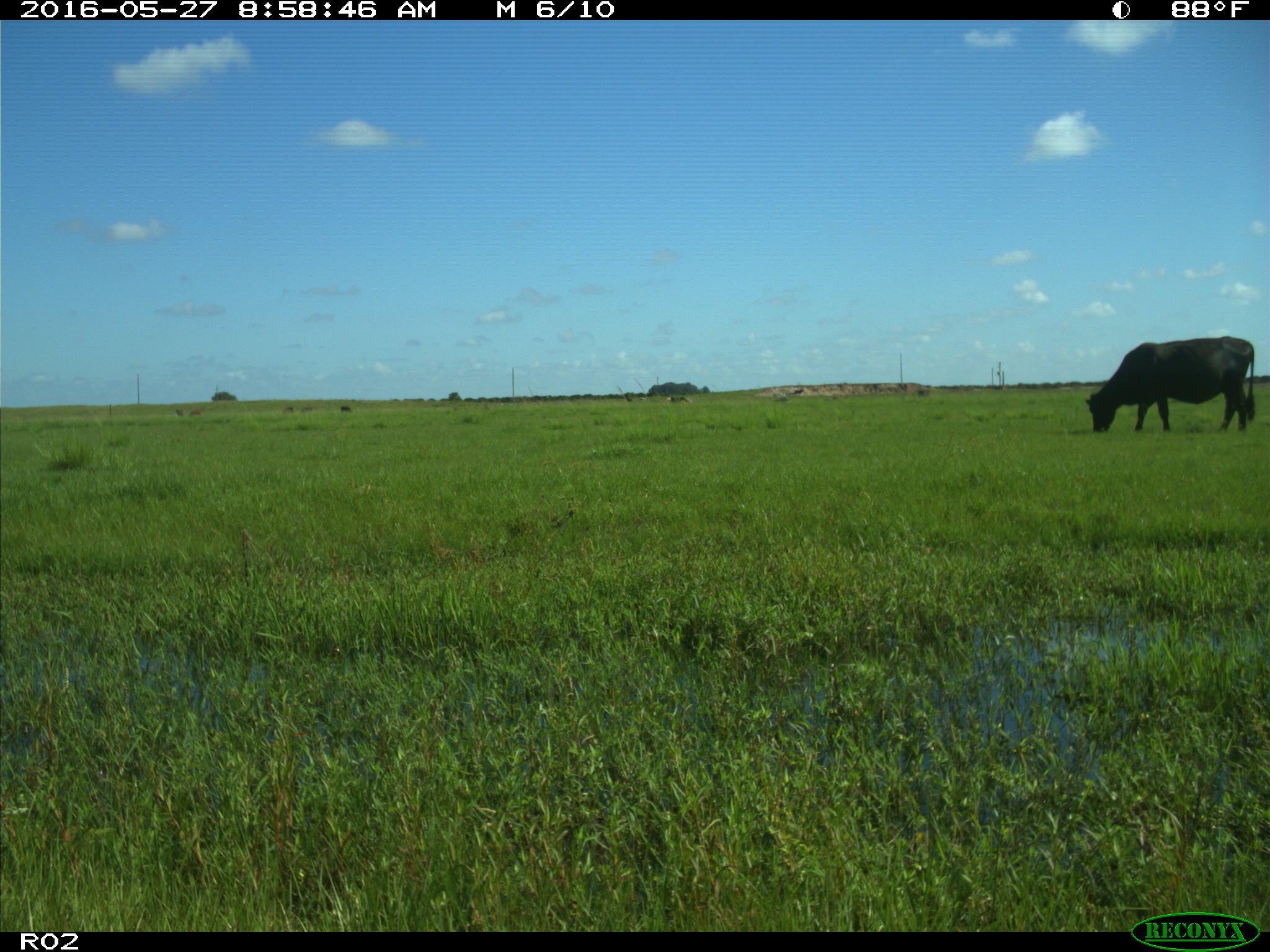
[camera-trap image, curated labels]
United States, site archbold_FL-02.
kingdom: Animalia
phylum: Chordata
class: Mammalia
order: Artiodactyla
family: Bovidae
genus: Bos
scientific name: Bos taurus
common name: domestic cow